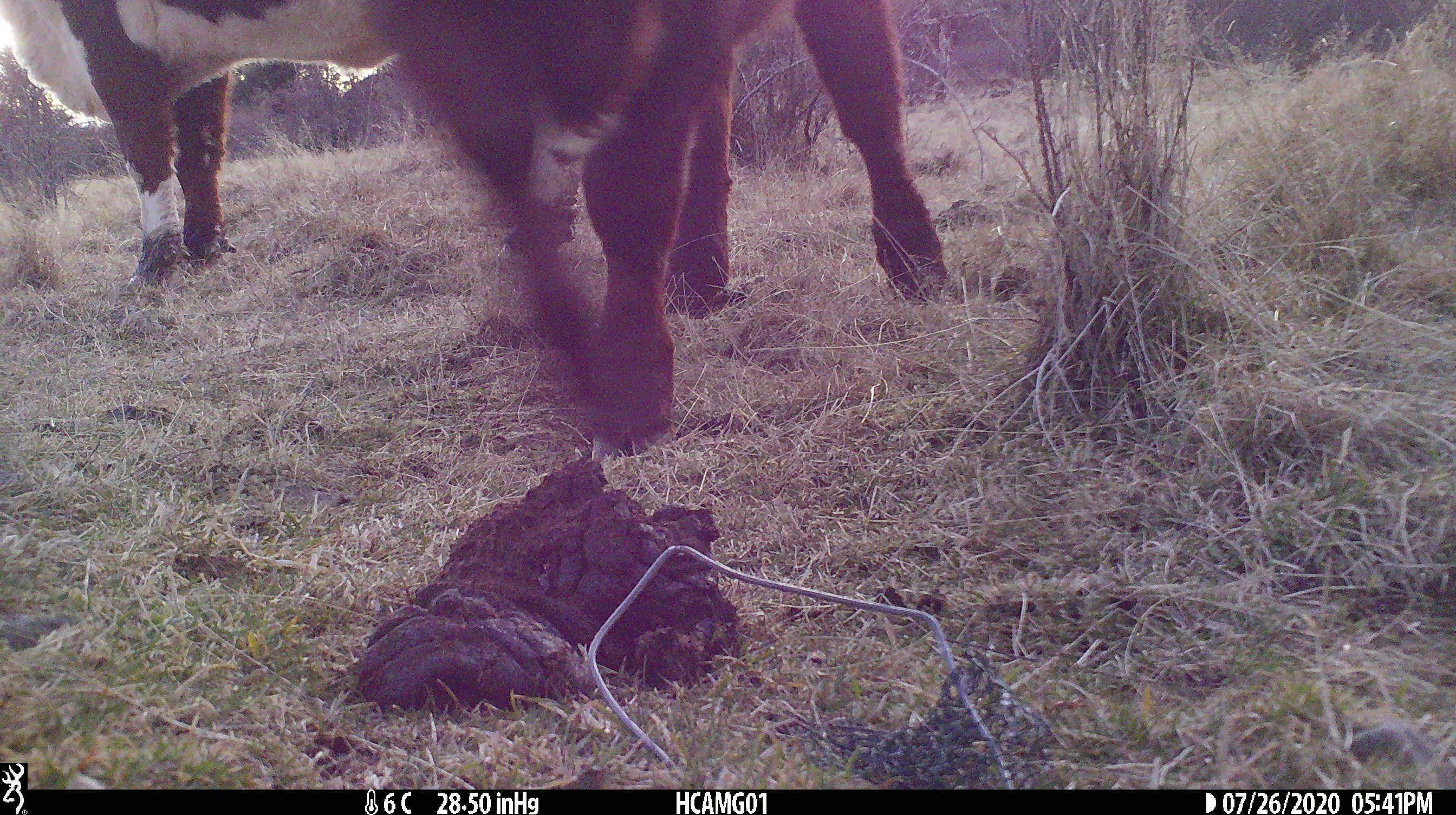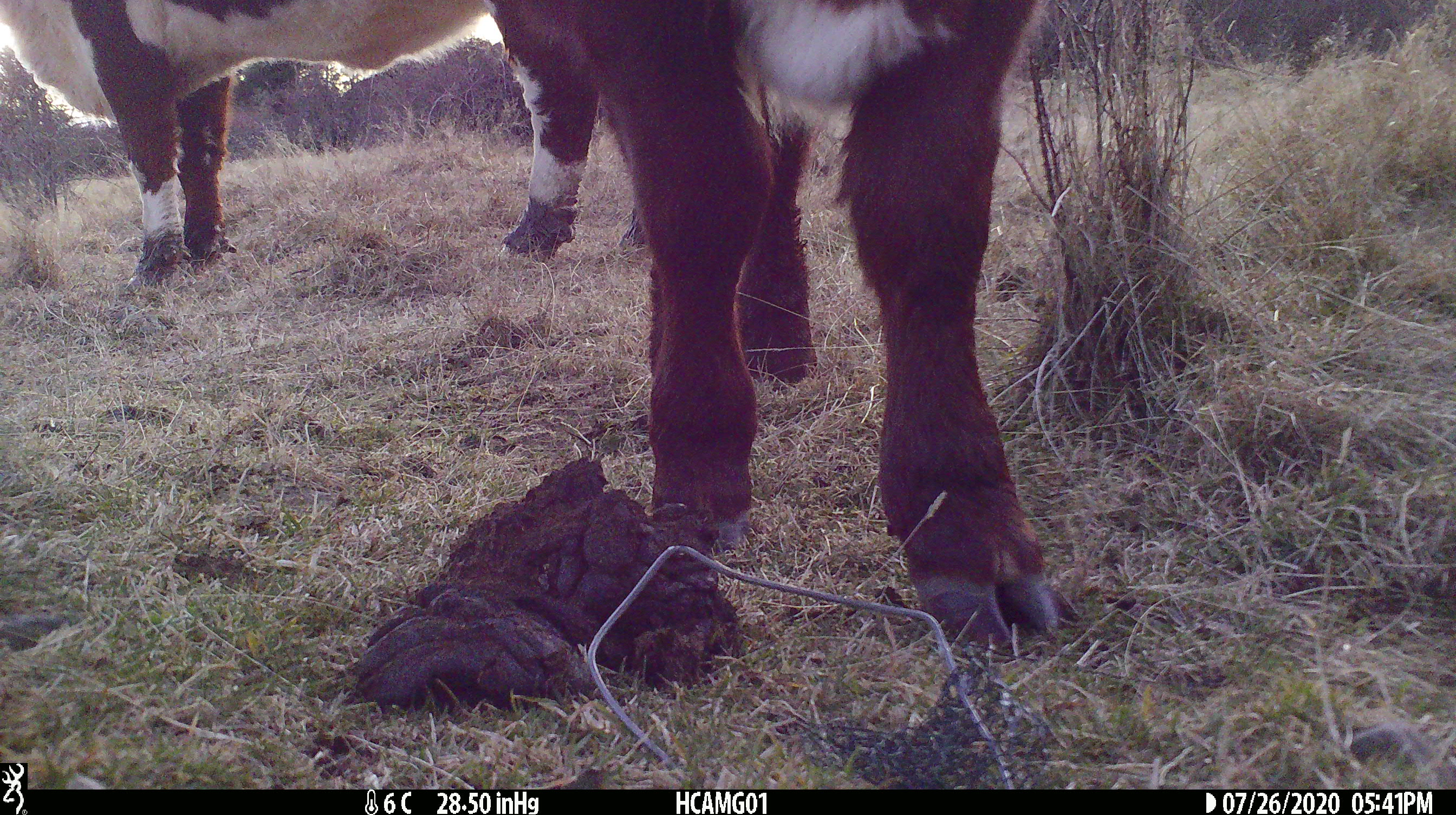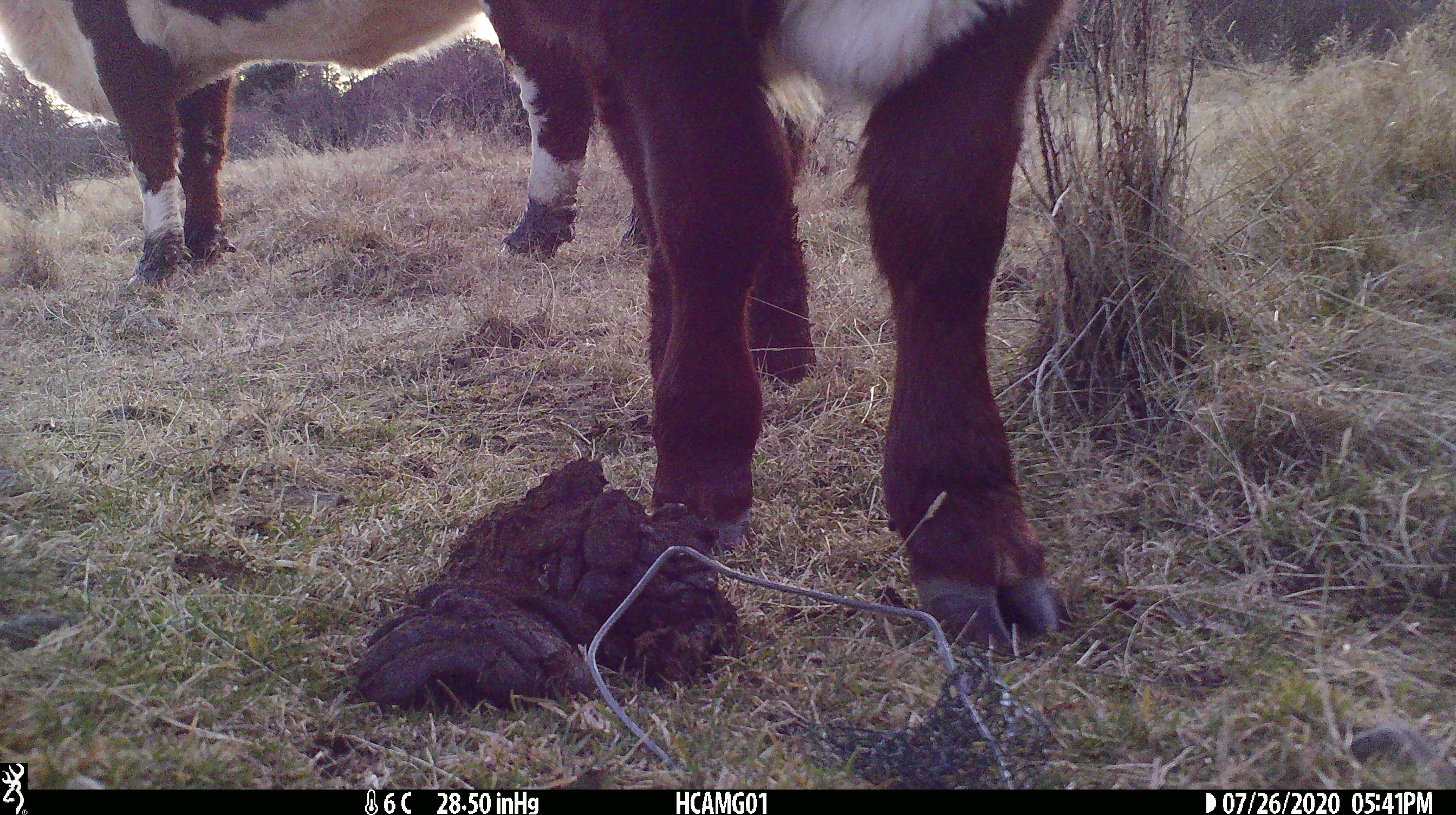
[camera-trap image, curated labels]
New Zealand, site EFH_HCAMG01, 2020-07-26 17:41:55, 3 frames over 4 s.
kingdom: Animalia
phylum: Chordata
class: Mammalia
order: Artiodactyla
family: Bovidae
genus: Bos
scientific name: Bos taurus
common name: domestic cow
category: cow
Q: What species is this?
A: Cow (domestic cow) (Bos taurus).